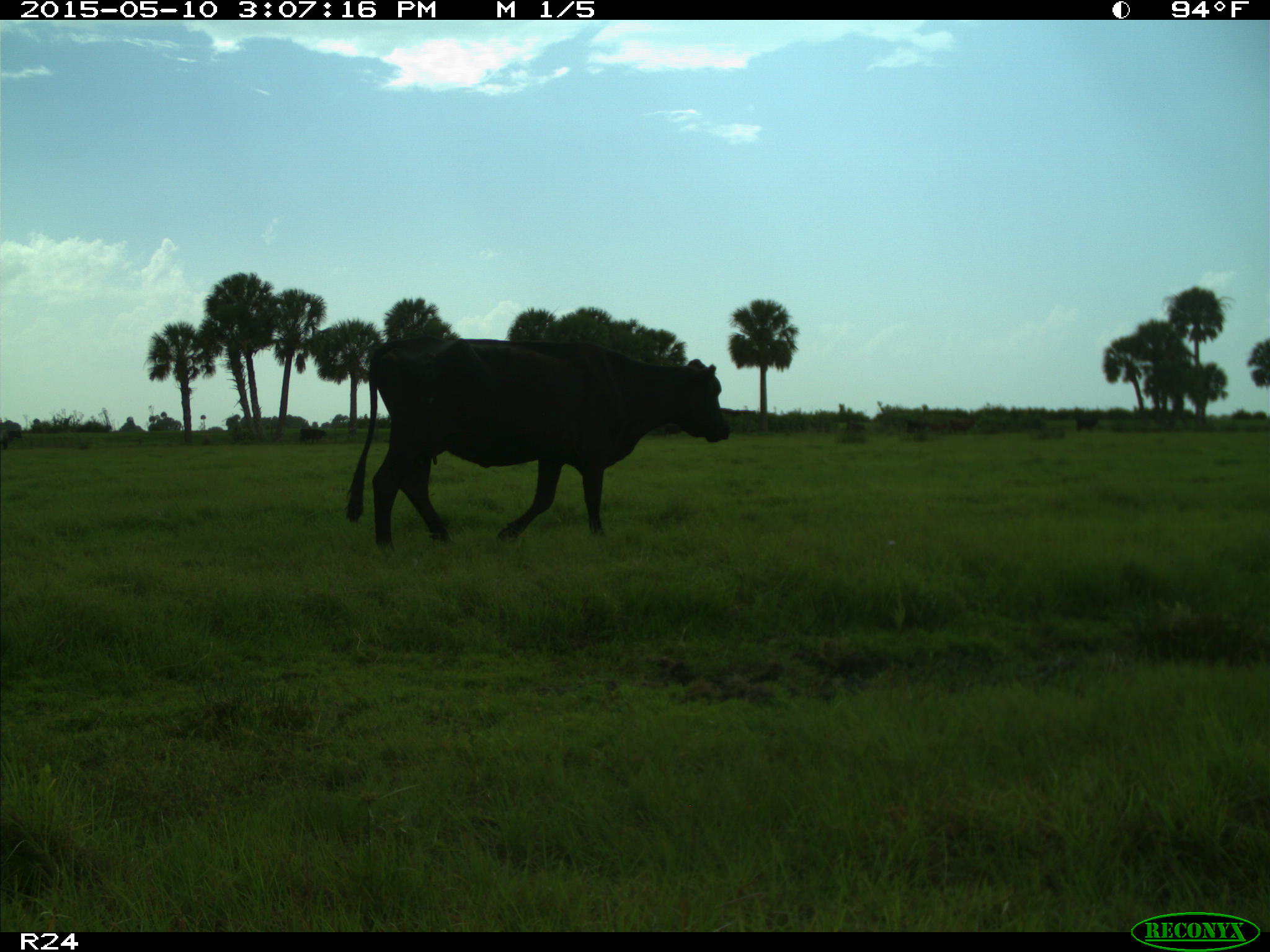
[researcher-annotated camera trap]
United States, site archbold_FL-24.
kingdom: Animalia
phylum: Chordata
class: Mammalia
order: Artiodactyla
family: Bovidae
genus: Bos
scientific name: Bos taurus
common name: domestic cow